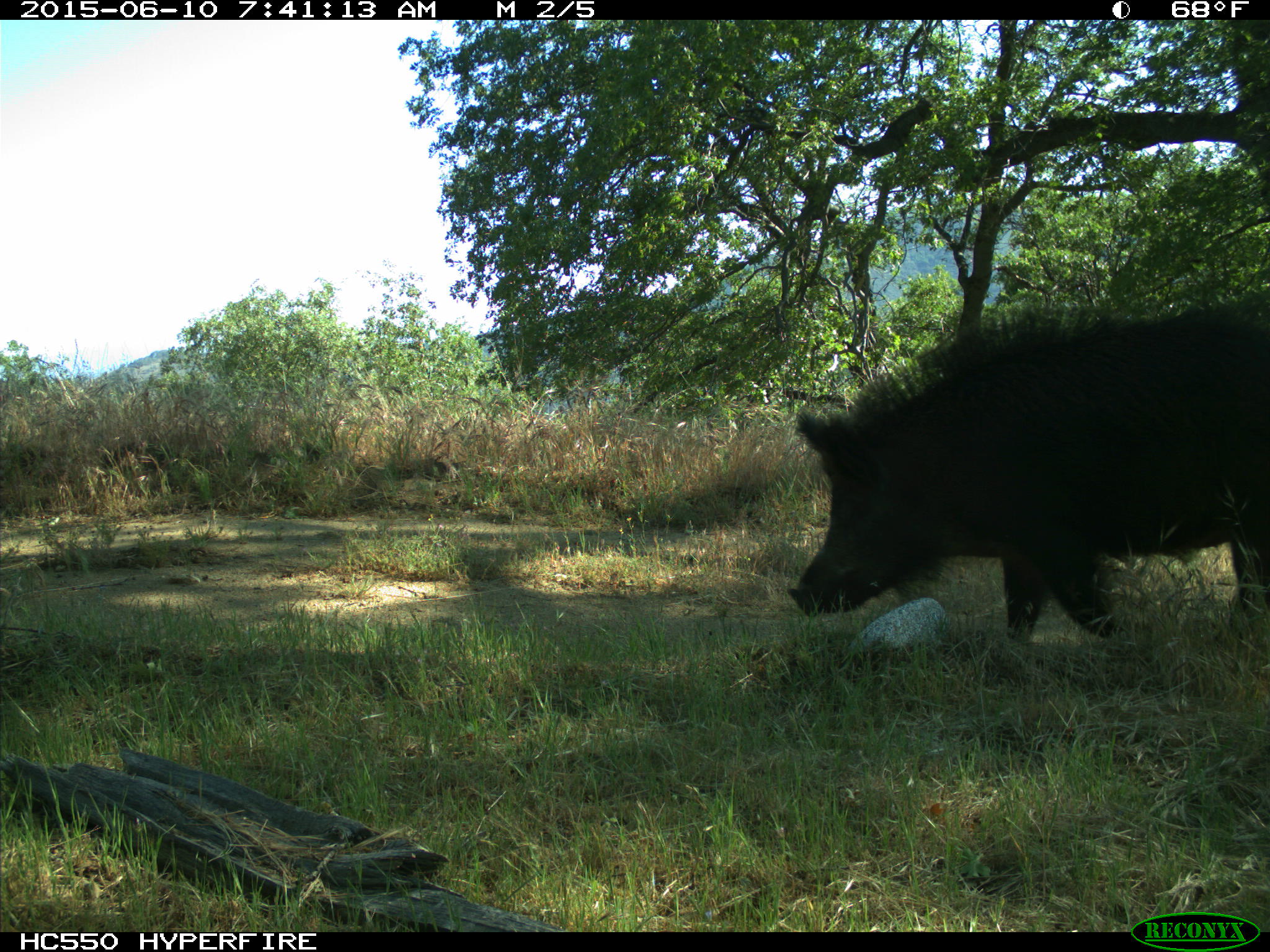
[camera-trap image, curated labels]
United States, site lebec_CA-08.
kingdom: Animalia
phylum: Chordata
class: Mammalia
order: Artiodactyla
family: Suidae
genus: Sus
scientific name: Sus scrofa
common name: wild boar